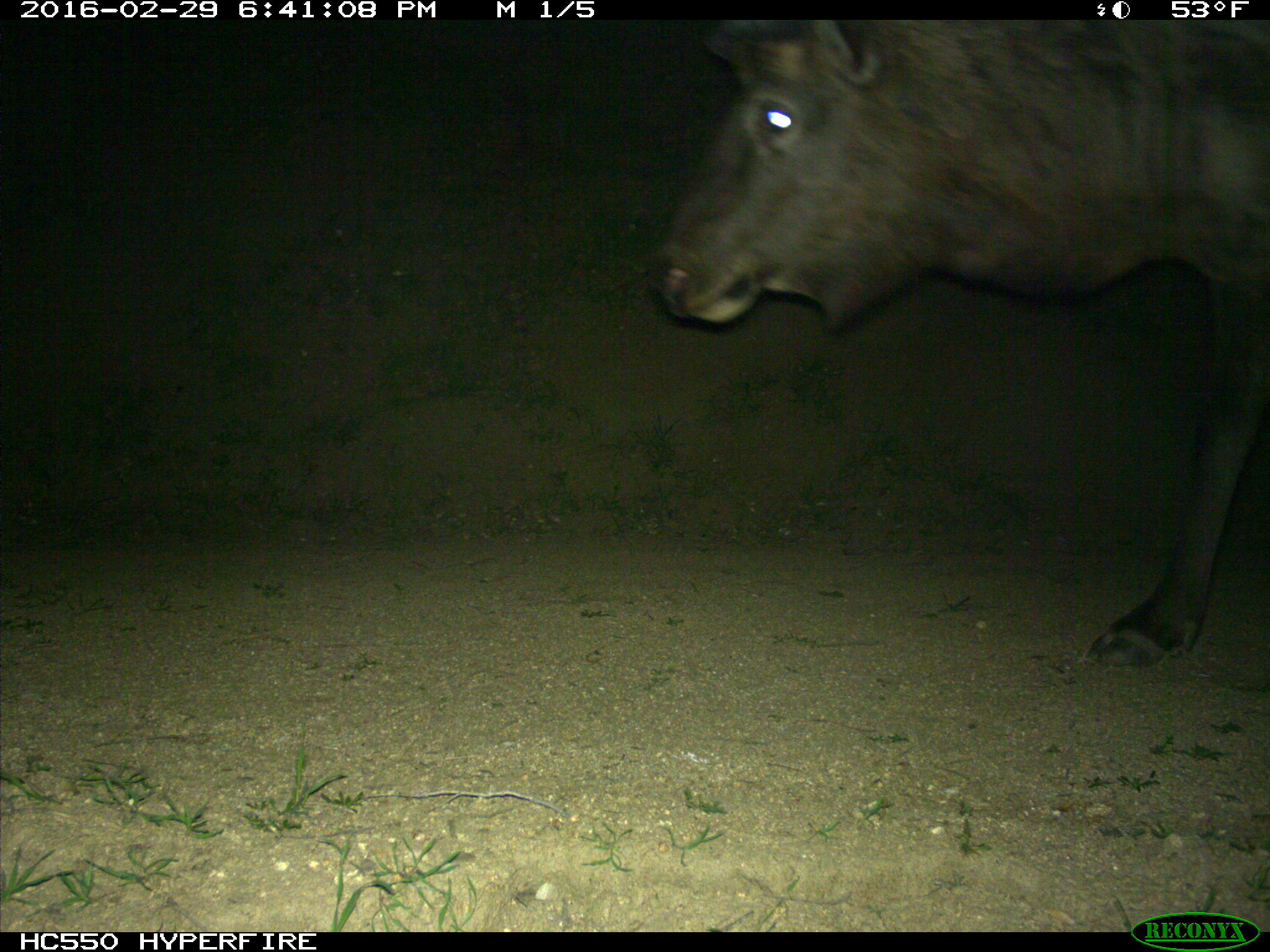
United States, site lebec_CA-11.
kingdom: Animalia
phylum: Chordata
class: Mammalia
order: Artiodactyla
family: Cervidae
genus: Cervus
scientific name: Cervus canadensis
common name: elk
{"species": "Cervus canadensis (elk)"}